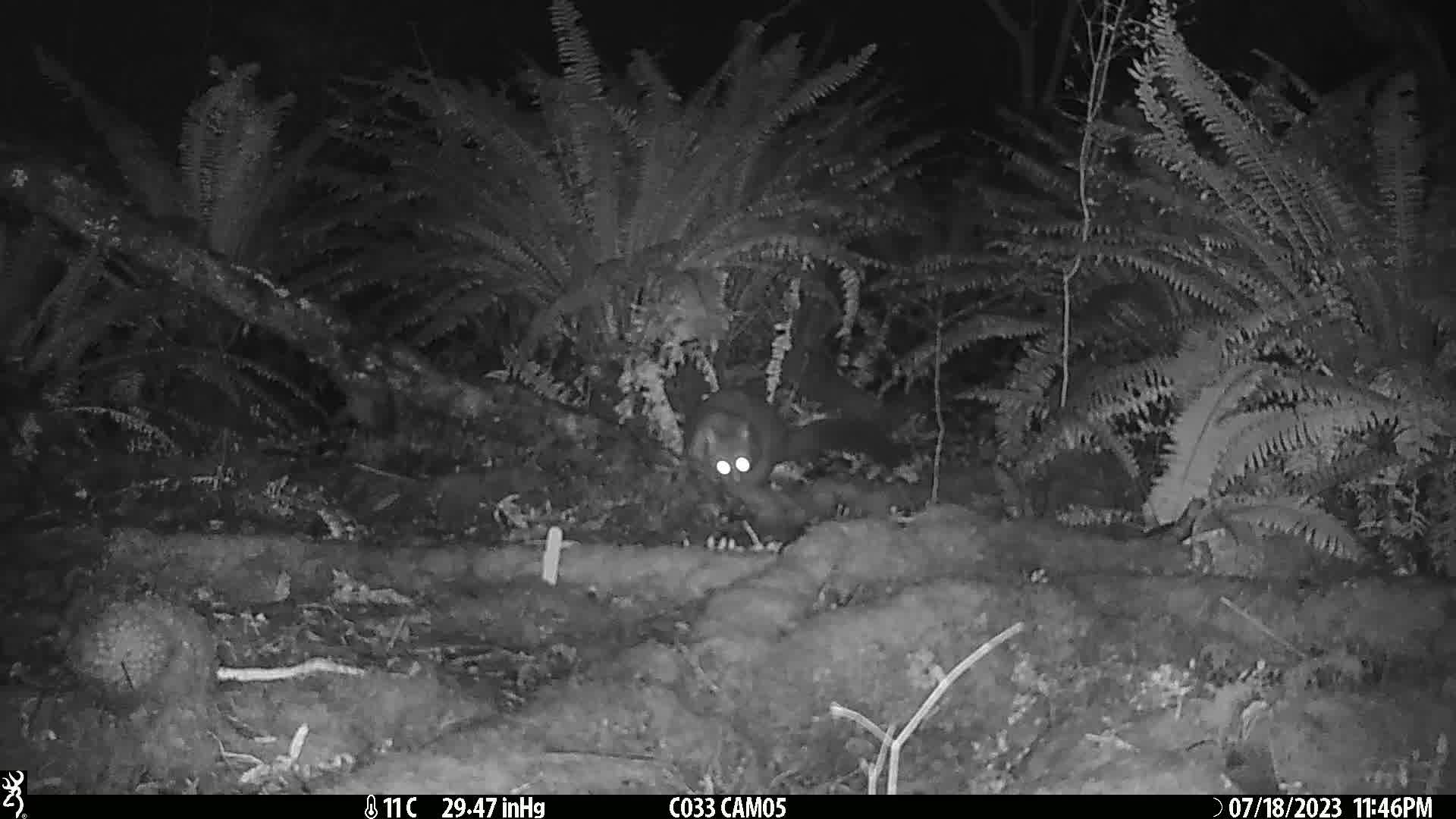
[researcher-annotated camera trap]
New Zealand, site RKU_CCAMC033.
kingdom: Animalia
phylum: Chordata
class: Mammalia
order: Diprotodontia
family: Phalangeridae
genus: Trichosurus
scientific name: Trichosurus vulpecula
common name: common brushtail possum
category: possum